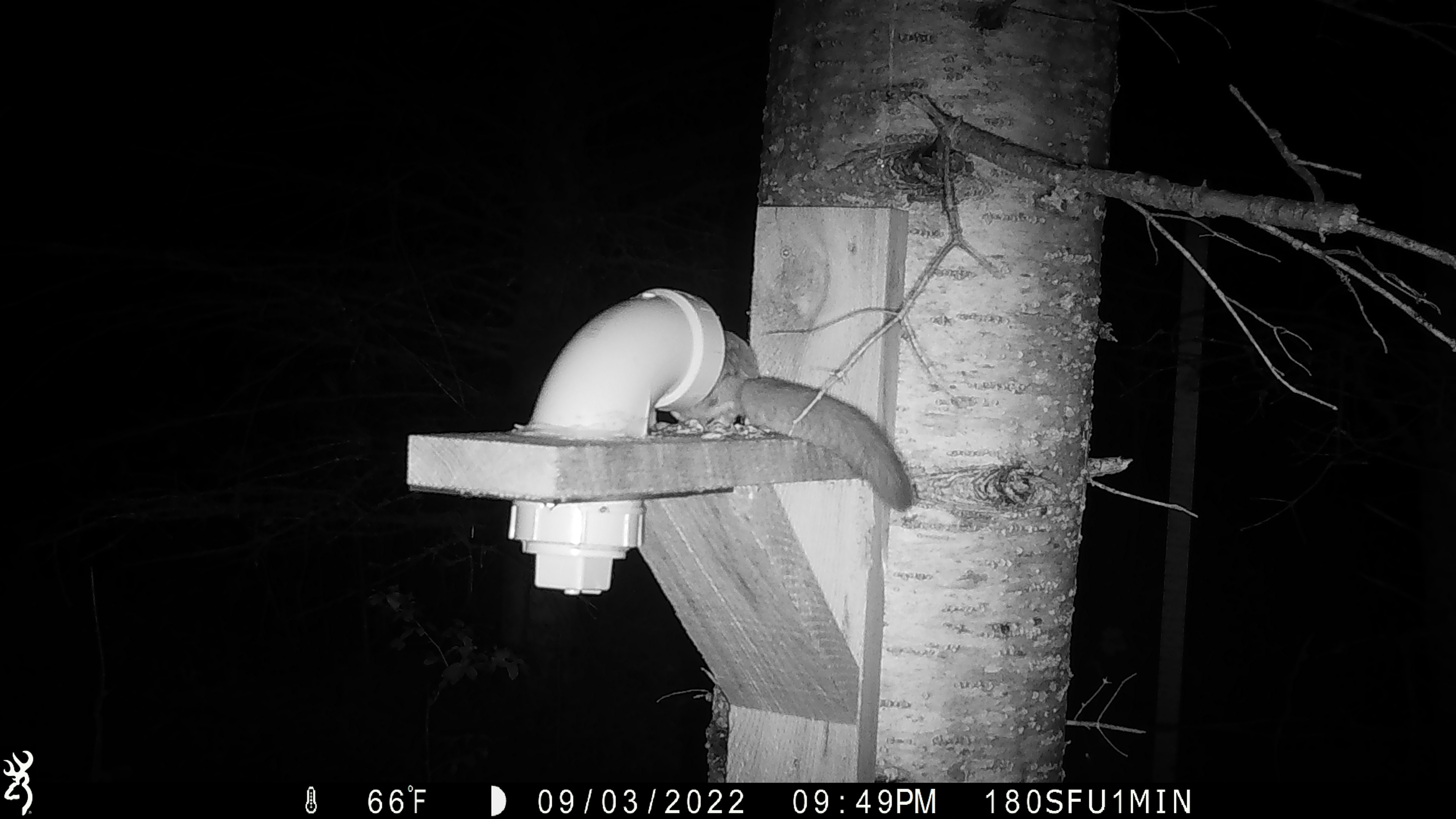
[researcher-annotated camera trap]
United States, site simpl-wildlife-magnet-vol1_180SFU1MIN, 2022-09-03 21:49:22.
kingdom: Animalia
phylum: Chordata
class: Mammalia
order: Rodentia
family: Sciuridae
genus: Glaucomys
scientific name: Glaucomys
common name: flying squirrel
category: flying squirrel sp.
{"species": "flying squirrel sp. (flying squirrel) (Glaucomys)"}